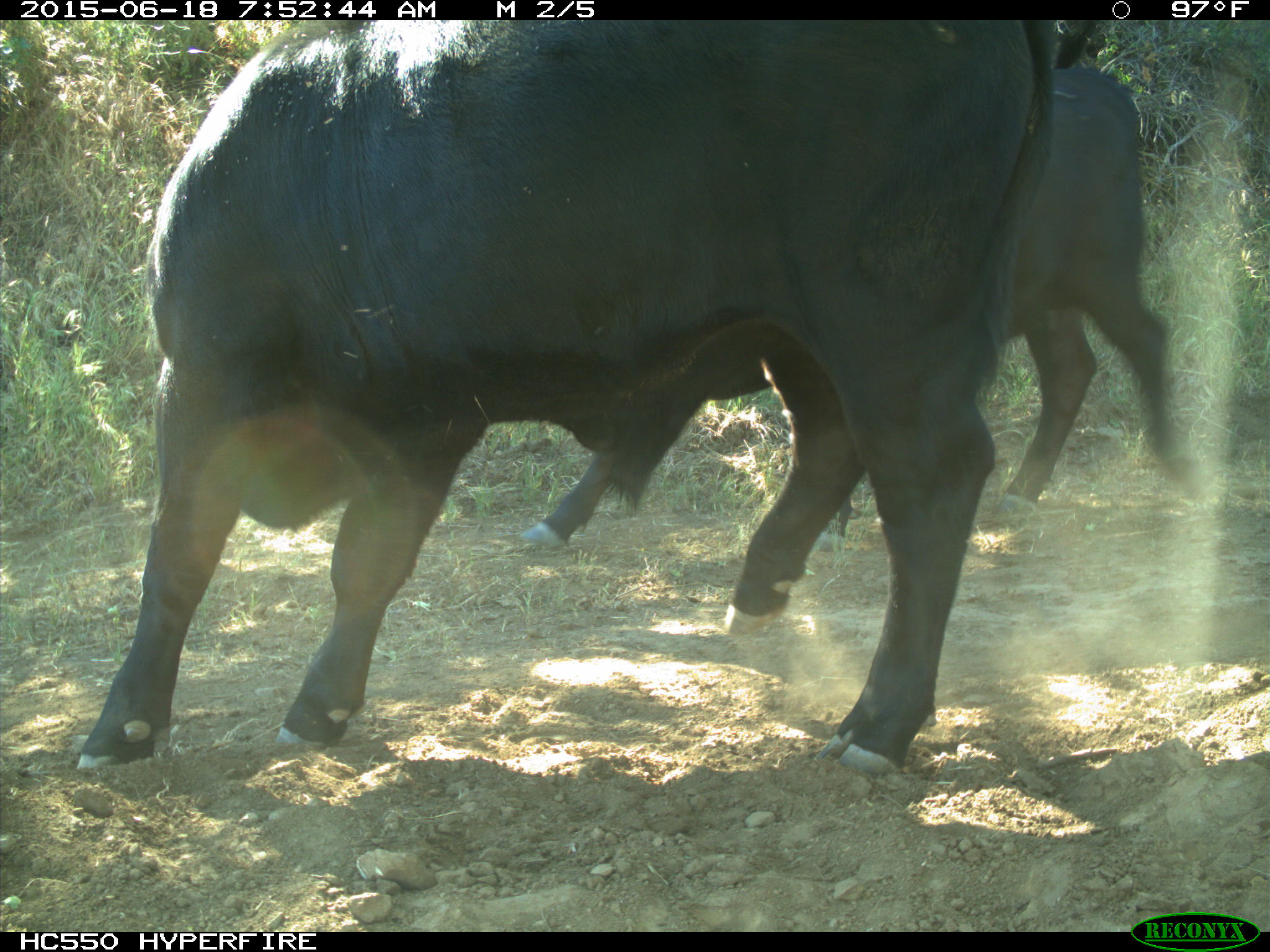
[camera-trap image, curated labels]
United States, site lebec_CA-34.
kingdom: Animalia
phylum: Chordata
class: Mammalia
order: Artiodactyla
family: Bovidae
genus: Bos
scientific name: Bos taurus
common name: domestic cow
Bos taurus (domestic cow).